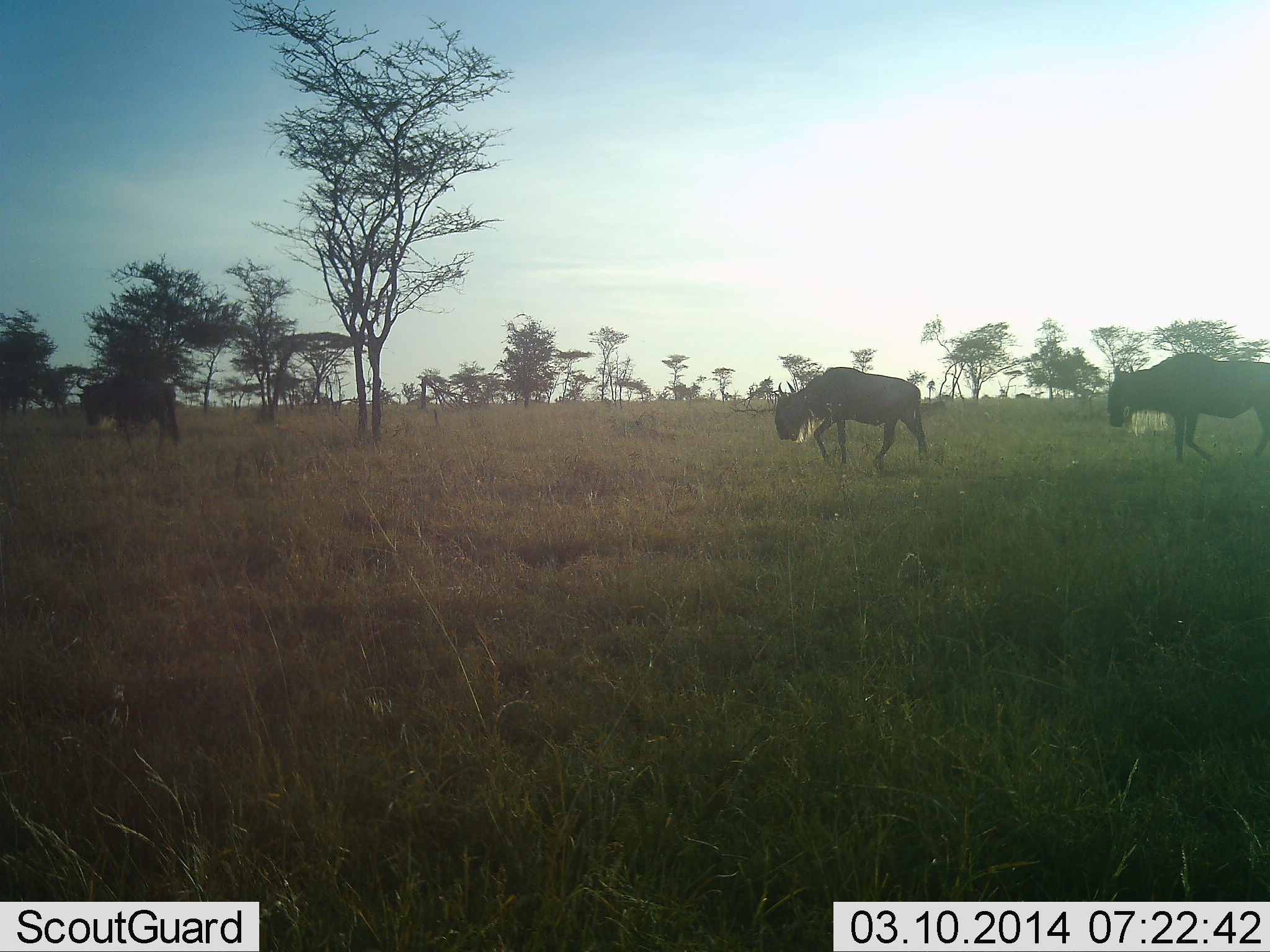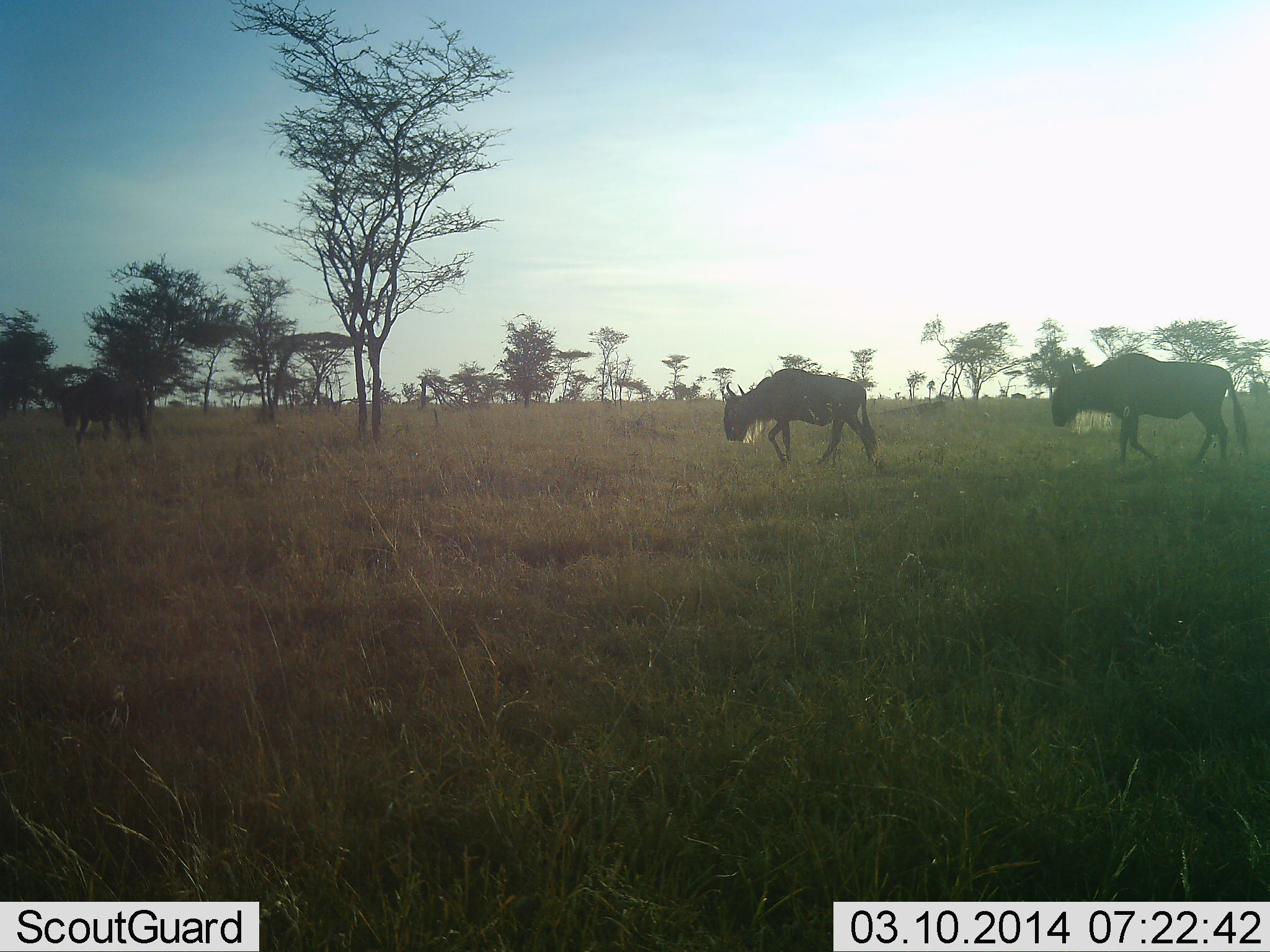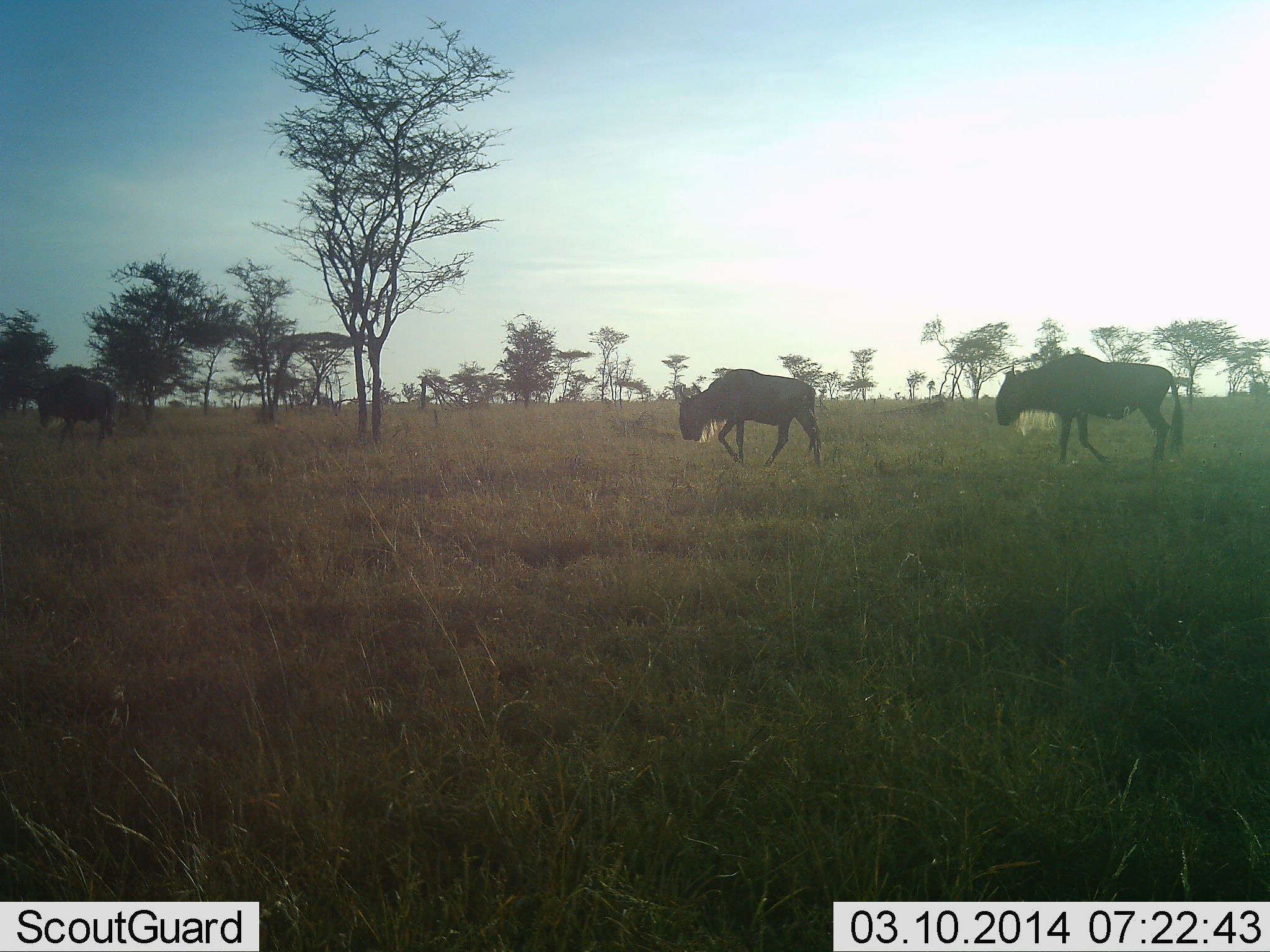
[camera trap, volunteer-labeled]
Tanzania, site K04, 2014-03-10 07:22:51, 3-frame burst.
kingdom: Animalia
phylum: Chordata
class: Mammalia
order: Artiodactyla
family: Bovidae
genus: Connochaetes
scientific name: Connochaetes taurinus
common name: blue wildebeest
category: wildebeest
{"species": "wildebeest (blue wildebeest) (Connochaetes taurinus)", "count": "3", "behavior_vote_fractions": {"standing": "0%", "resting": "0%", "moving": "100%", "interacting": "0%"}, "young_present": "0%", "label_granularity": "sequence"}